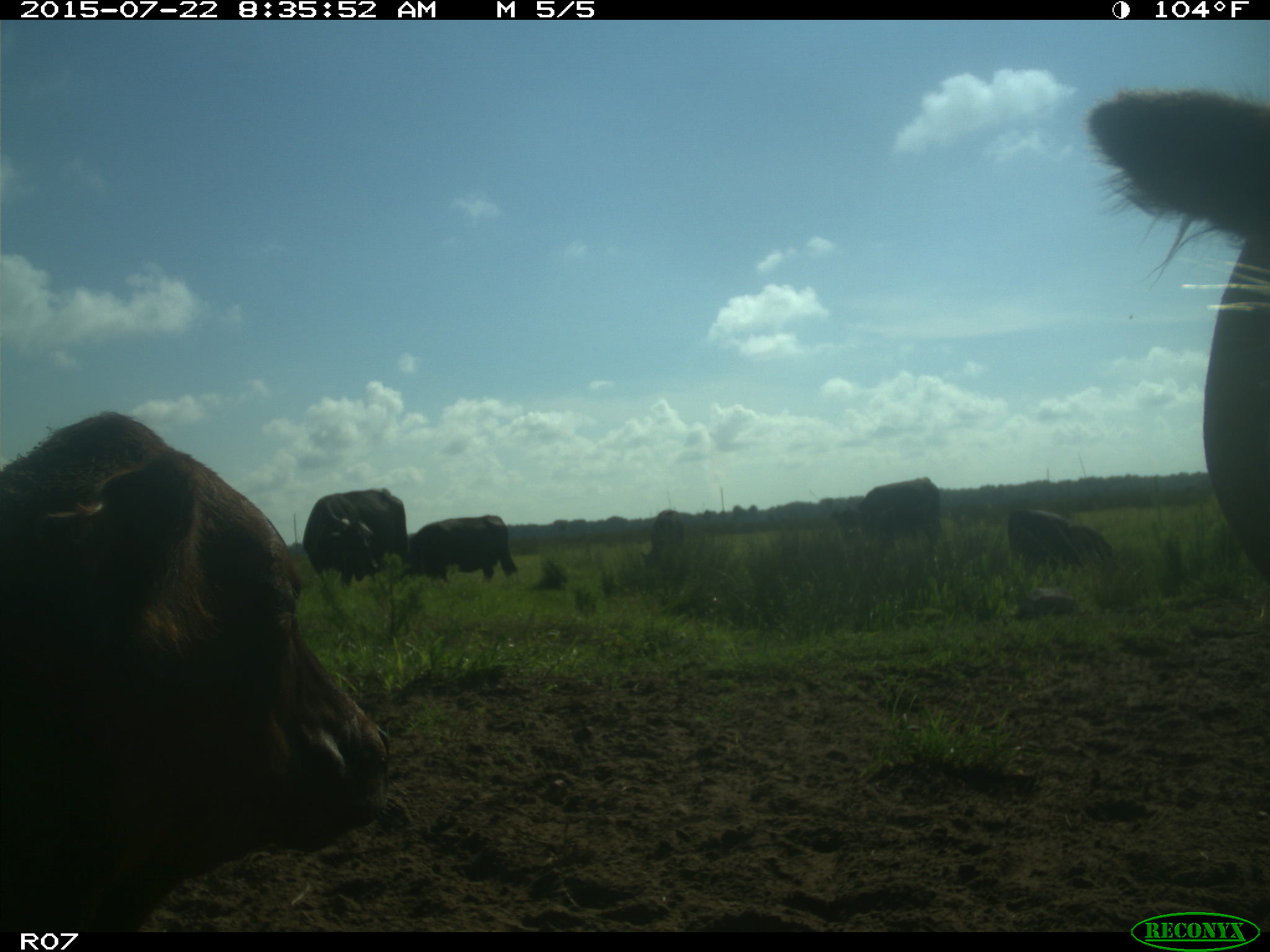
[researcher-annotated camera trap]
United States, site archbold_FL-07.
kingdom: Animalia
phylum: Chordata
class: Mammalia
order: Artiodactyla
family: Suidae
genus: Sus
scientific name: Sus scrofa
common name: wild boar